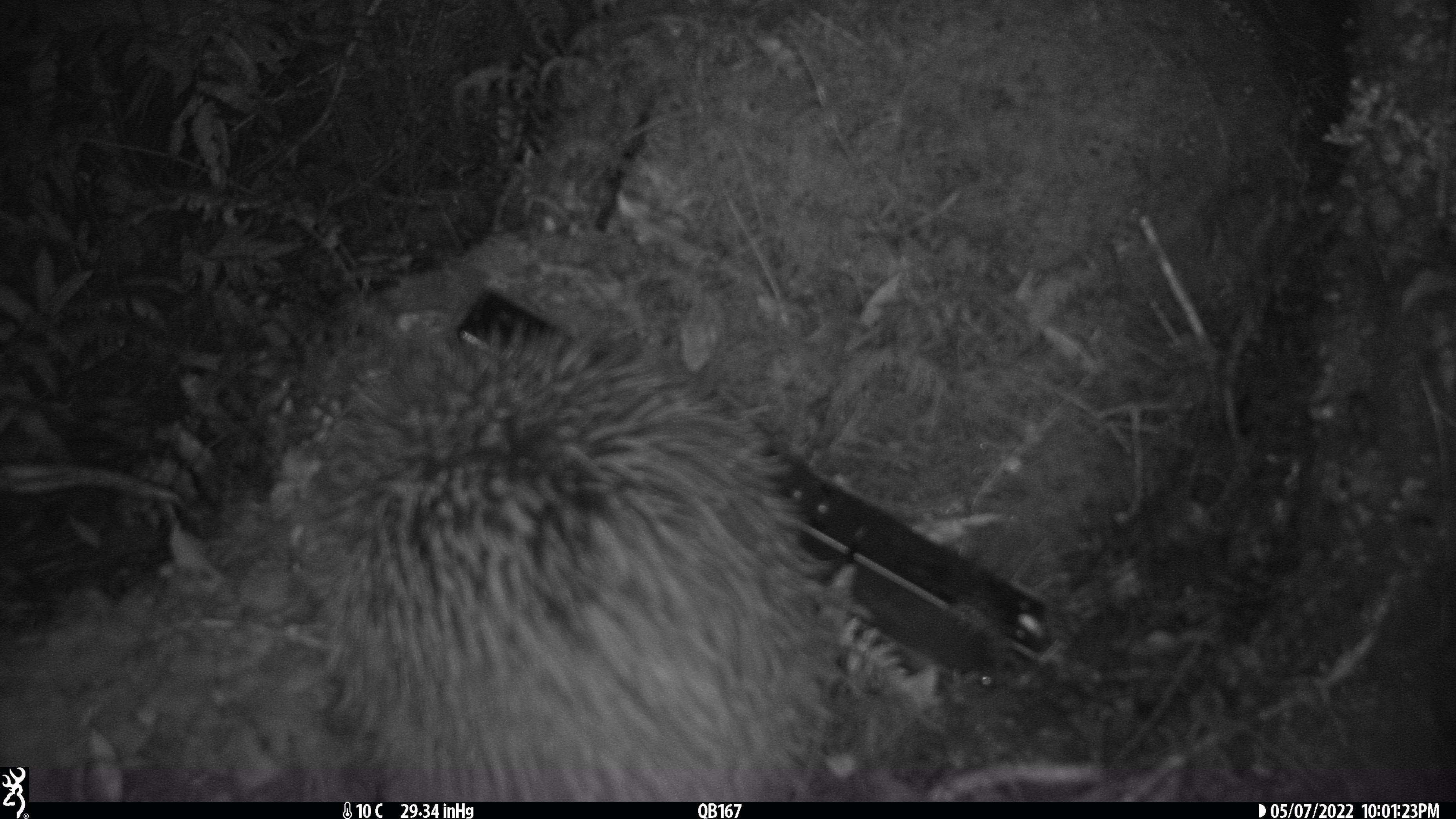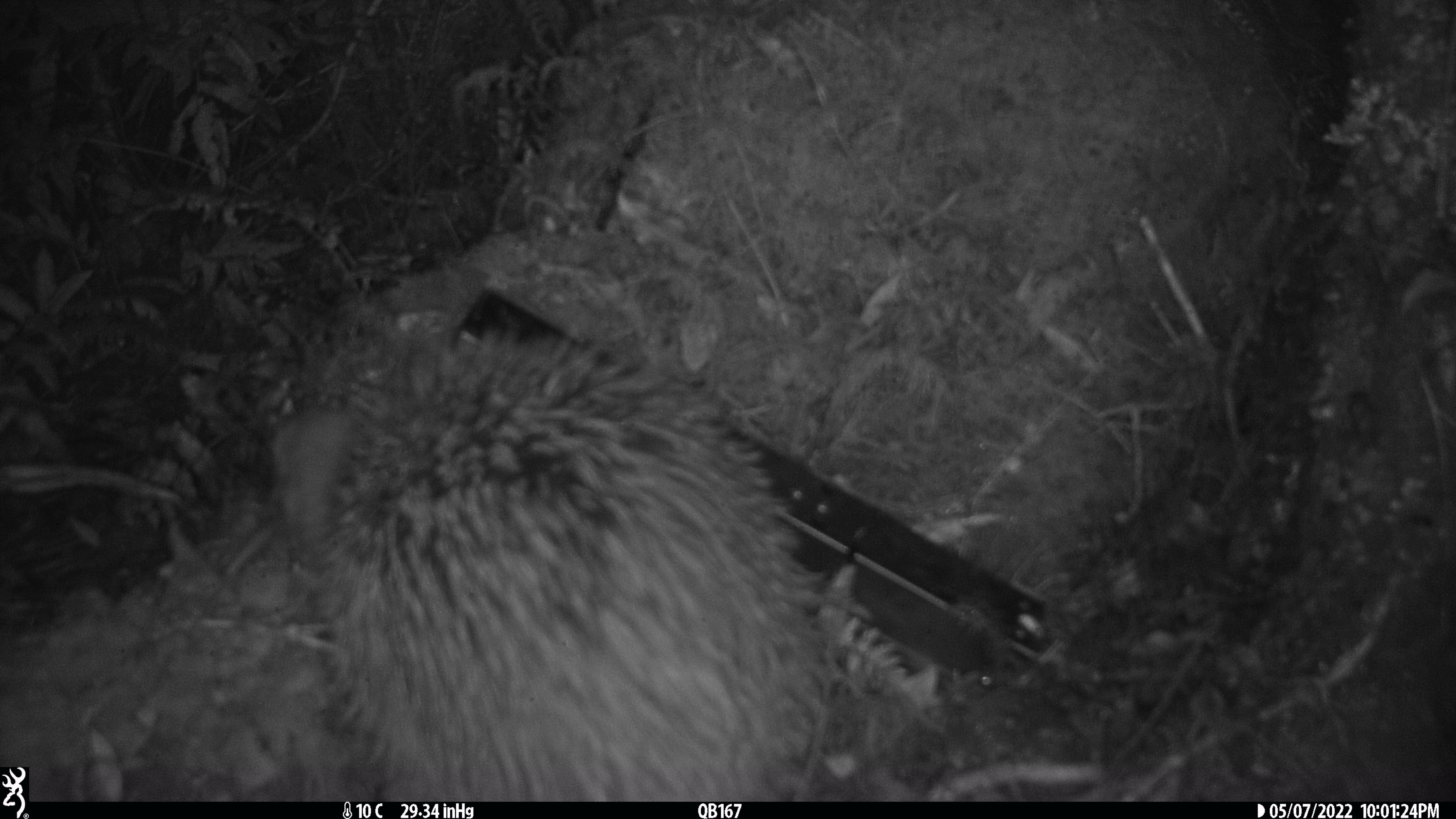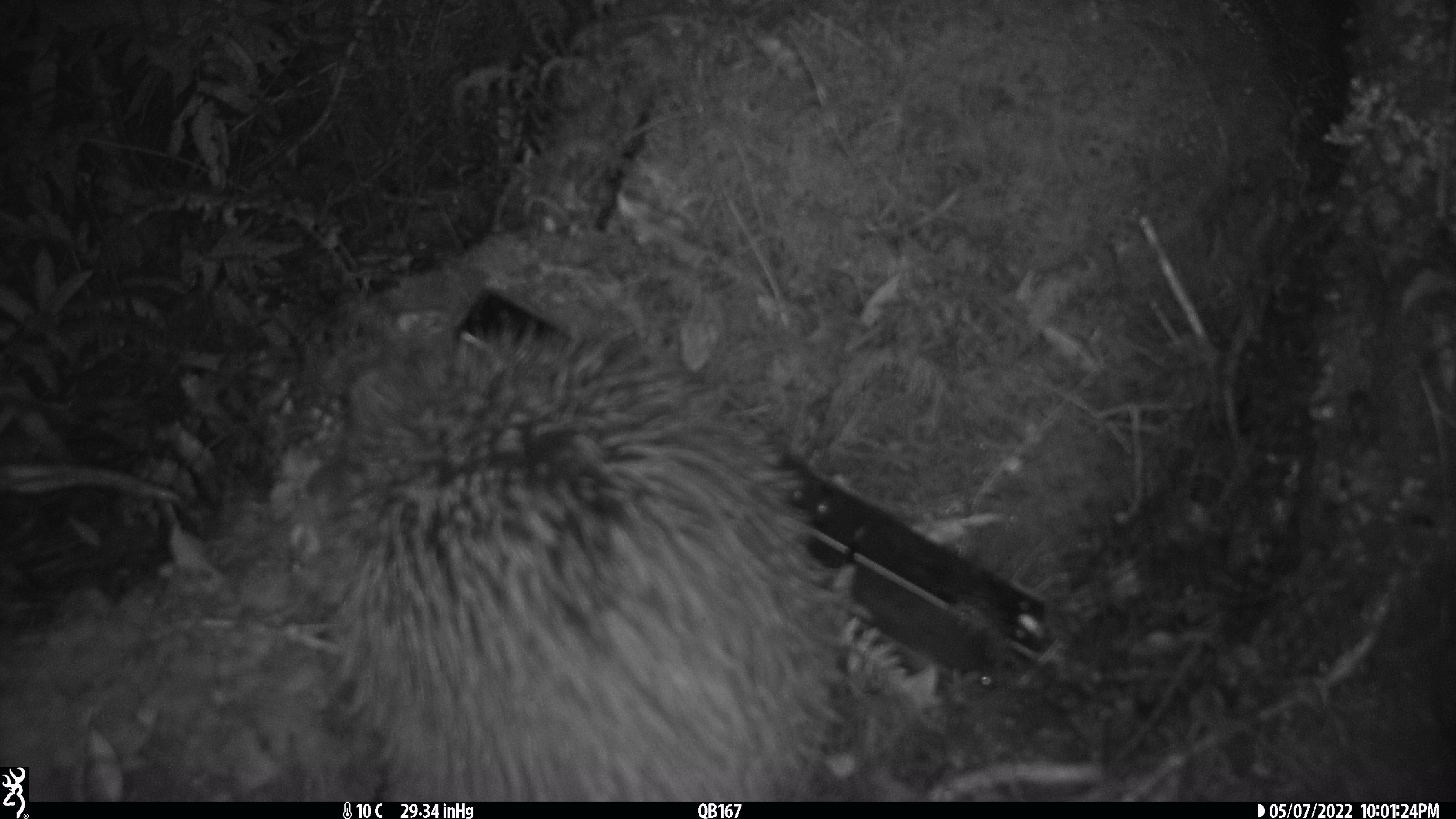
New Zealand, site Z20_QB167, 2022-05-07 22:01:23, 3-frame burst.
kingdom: Animalia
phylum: Chordata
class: Aves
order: Apterygiformes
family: Apterygidae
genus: Apteryx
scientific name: Apteryx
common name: kiwi